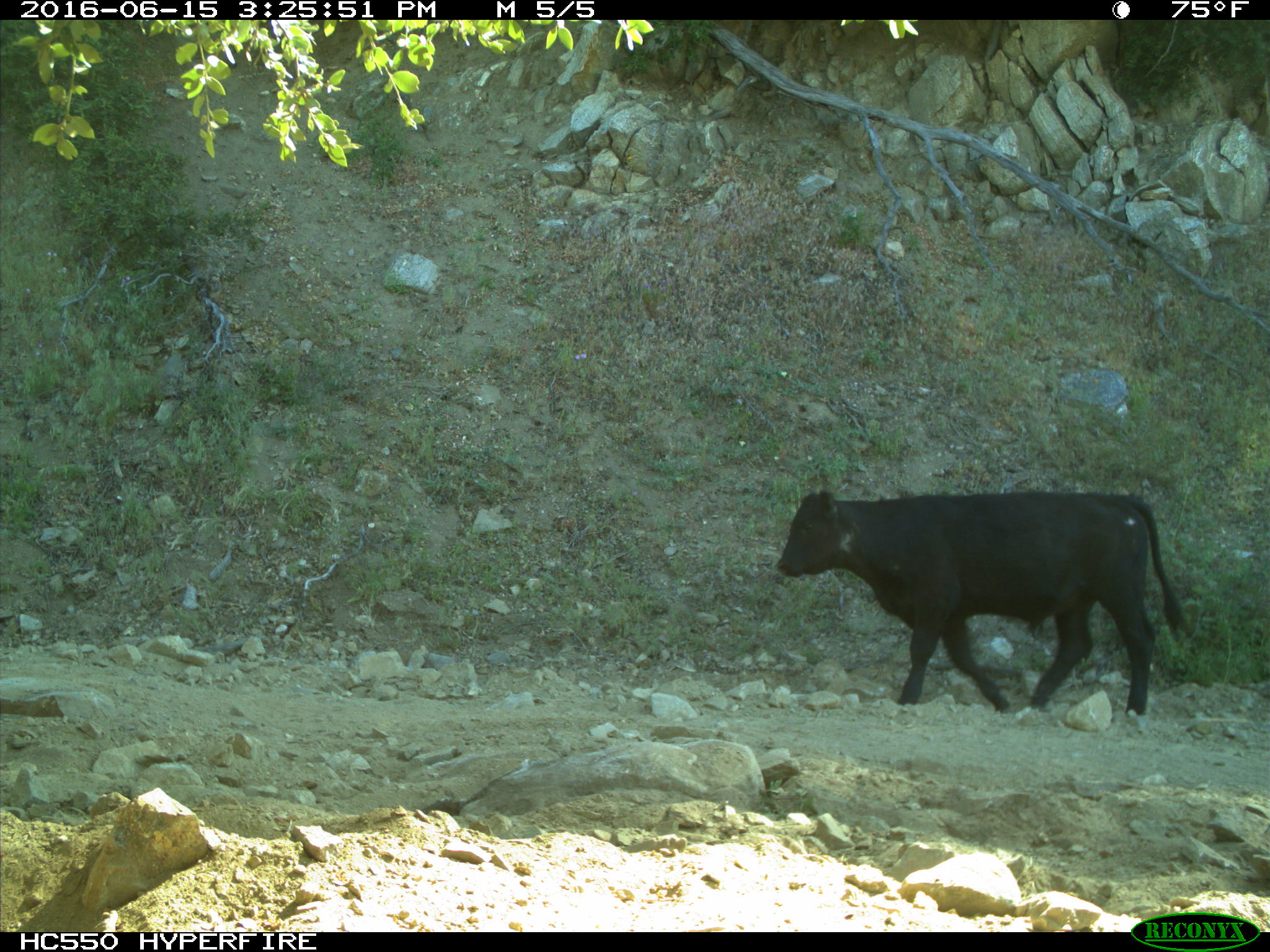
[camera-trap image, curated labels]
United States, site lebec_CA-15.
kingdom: Animalia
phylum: Chordata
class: Mammalia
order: Artiodactyla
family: Bovidae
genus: Bos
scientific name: Bos taurus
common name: domestic cow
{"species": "Bos taurus (domestic cow)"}